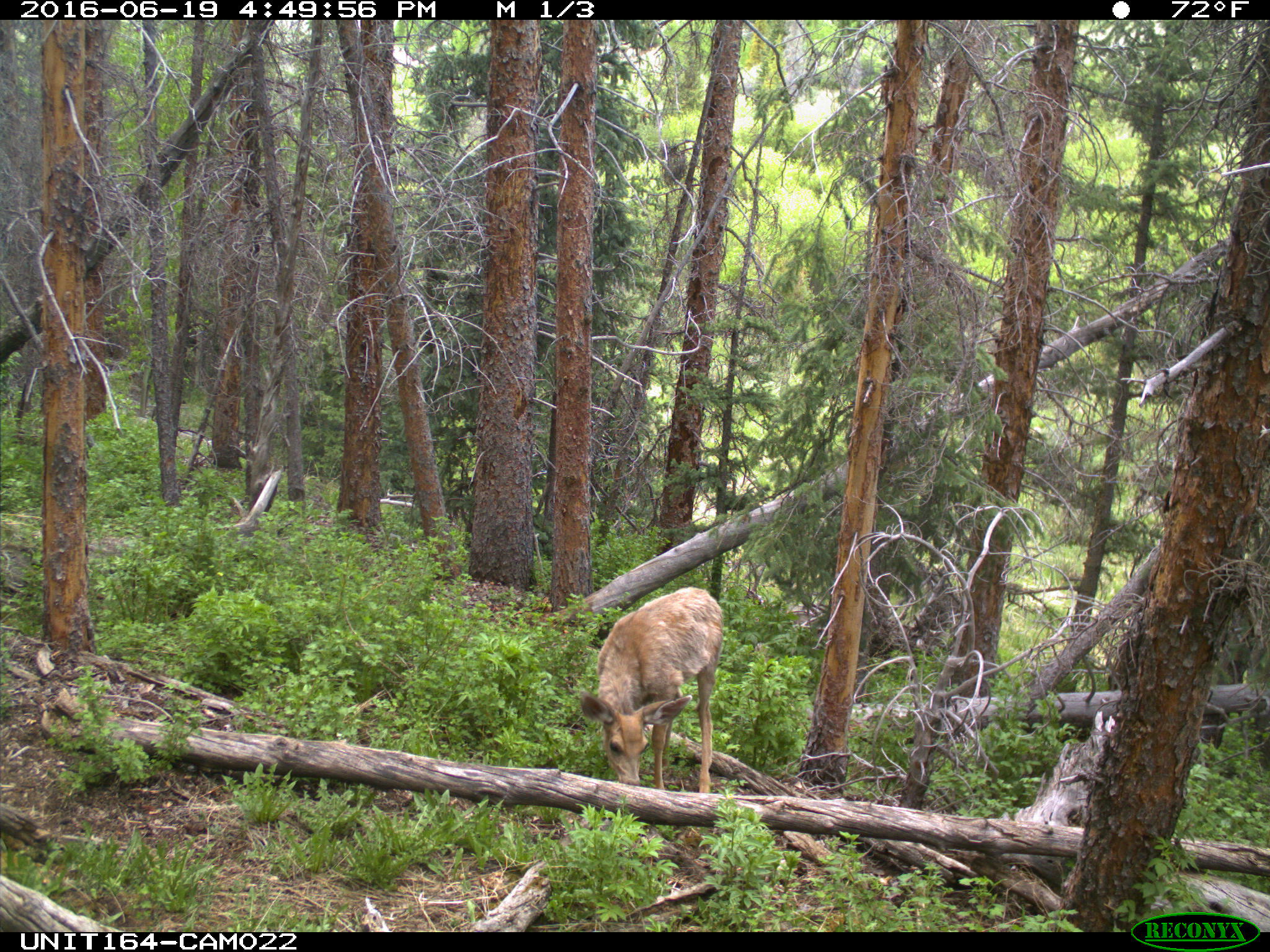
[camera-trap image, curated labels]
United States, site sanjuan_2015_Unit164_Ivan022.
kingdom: Animalia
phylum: Chordata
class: Mammalia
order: Artiodactyla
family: Cervidae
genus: Odocoileus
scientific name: Odocoileus hemionus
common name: mule deer